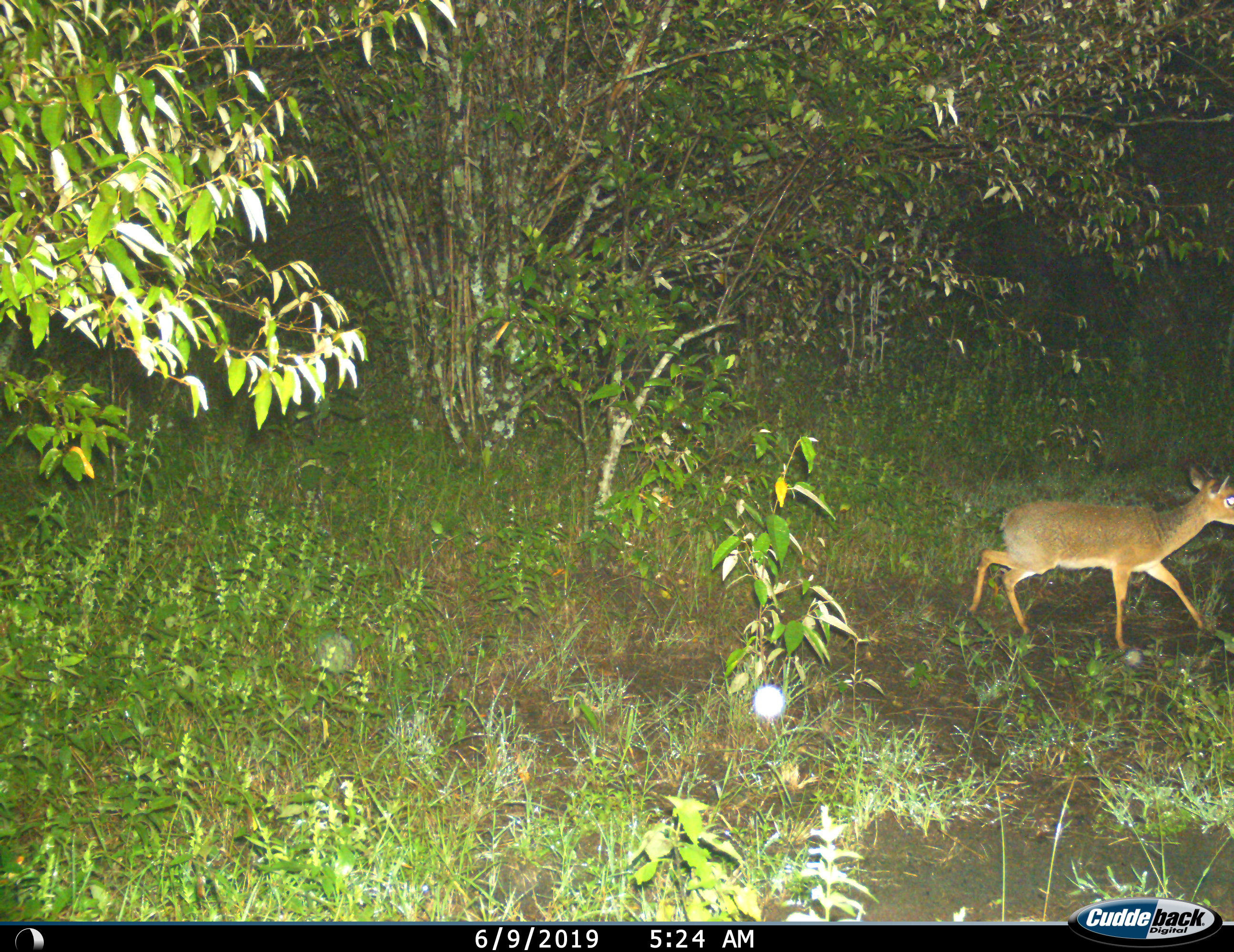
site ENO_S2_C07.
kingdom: Animalia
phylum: Chordata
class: Mammalia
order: Artiodactyla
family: Bovidae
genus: Madoqua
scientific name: Madoqua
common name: dik-dik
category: dikdik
Dikdik (dik-dik) (Madoqua), count 1. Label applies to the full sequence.